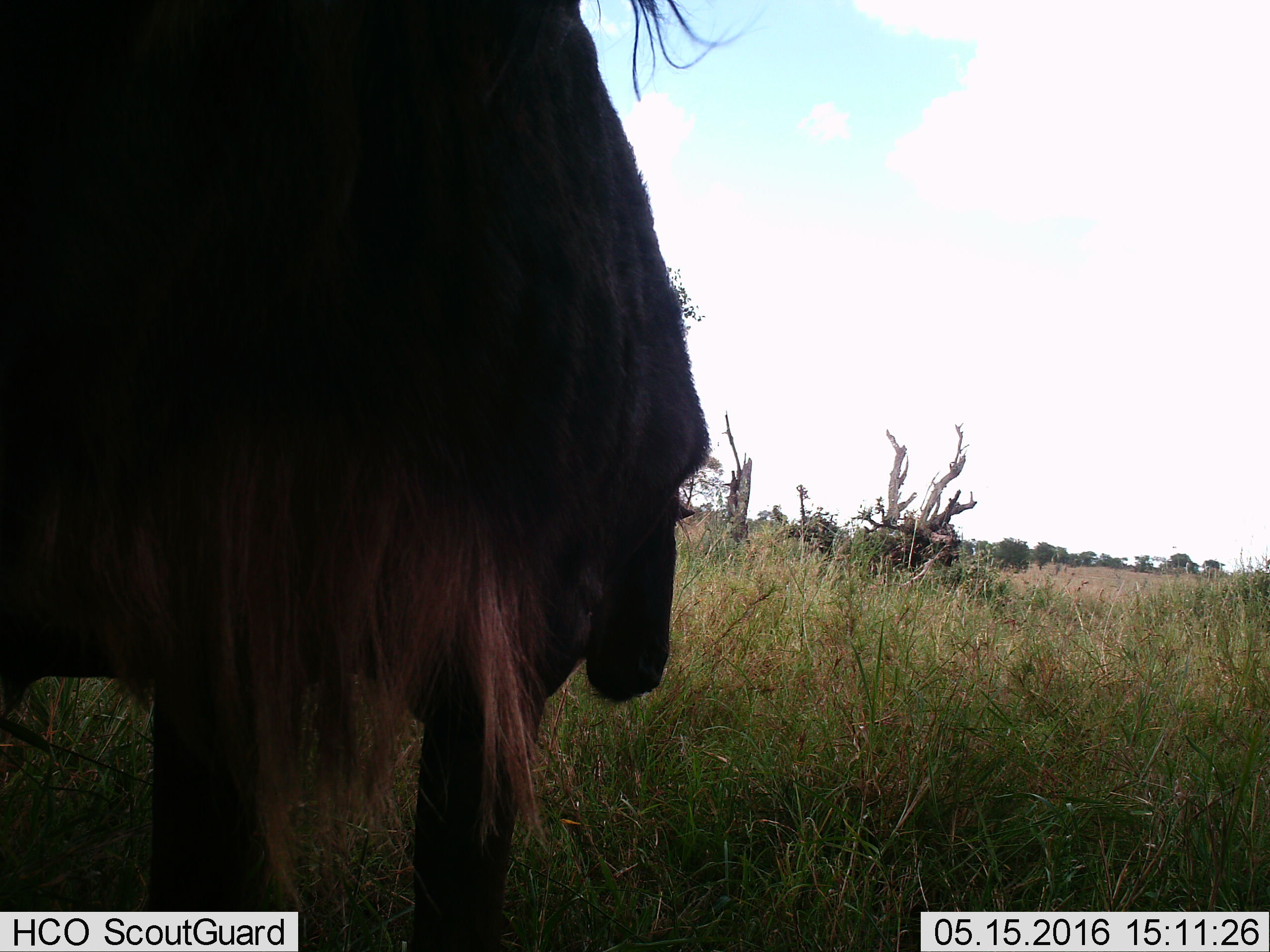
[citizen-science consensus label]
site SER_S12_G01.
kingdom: Animalia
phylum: Chordata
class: Mammalia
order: Artiodactyla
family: Bovidae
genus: Connochaetes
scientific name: Connochaetes taurinus taurinus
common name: blue wildebeest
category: wildebeestblue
Wildebeestblue (blue wildebeest) (Connochaetes taurinus taurinus), count 1. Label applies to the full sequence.